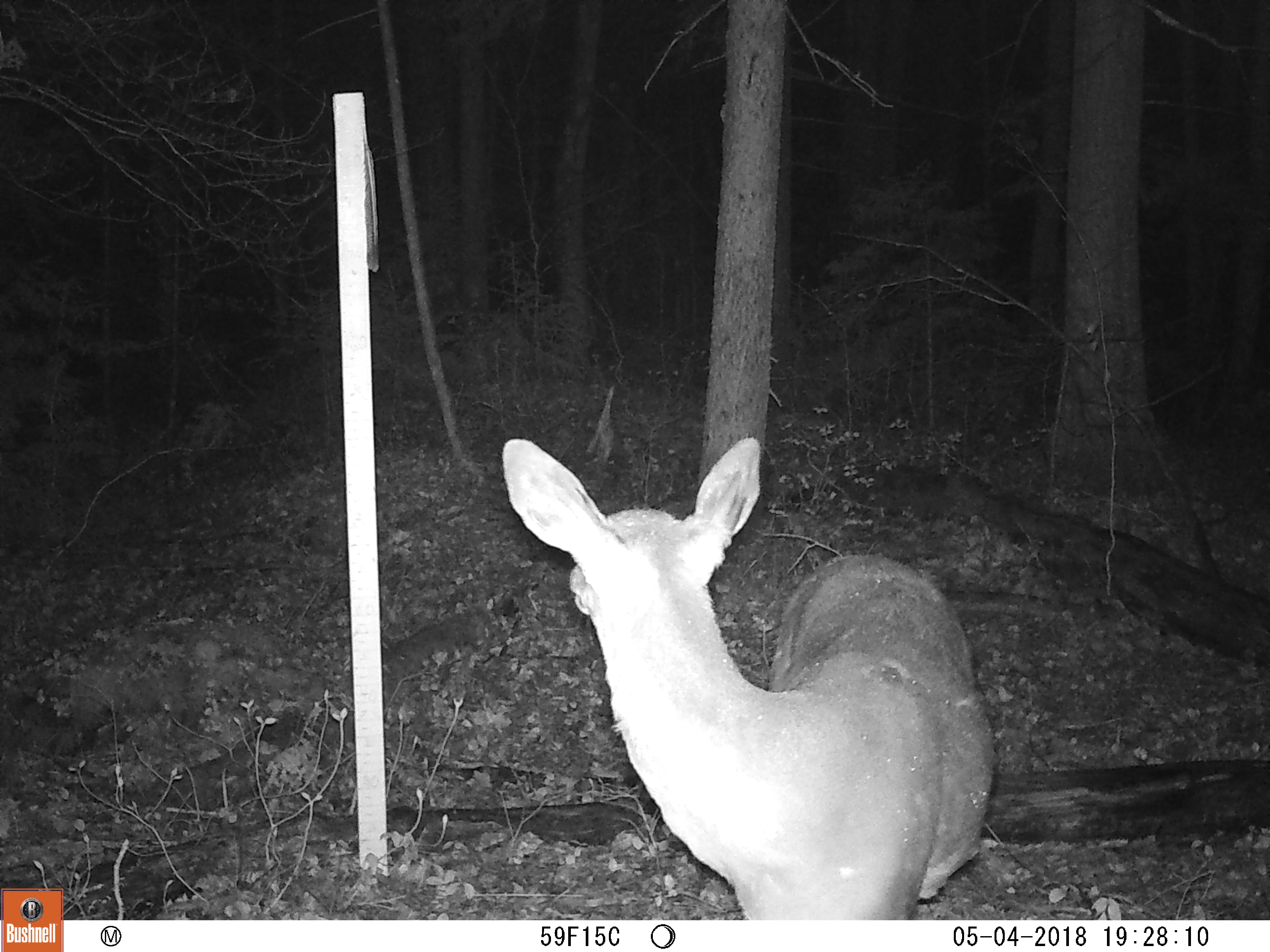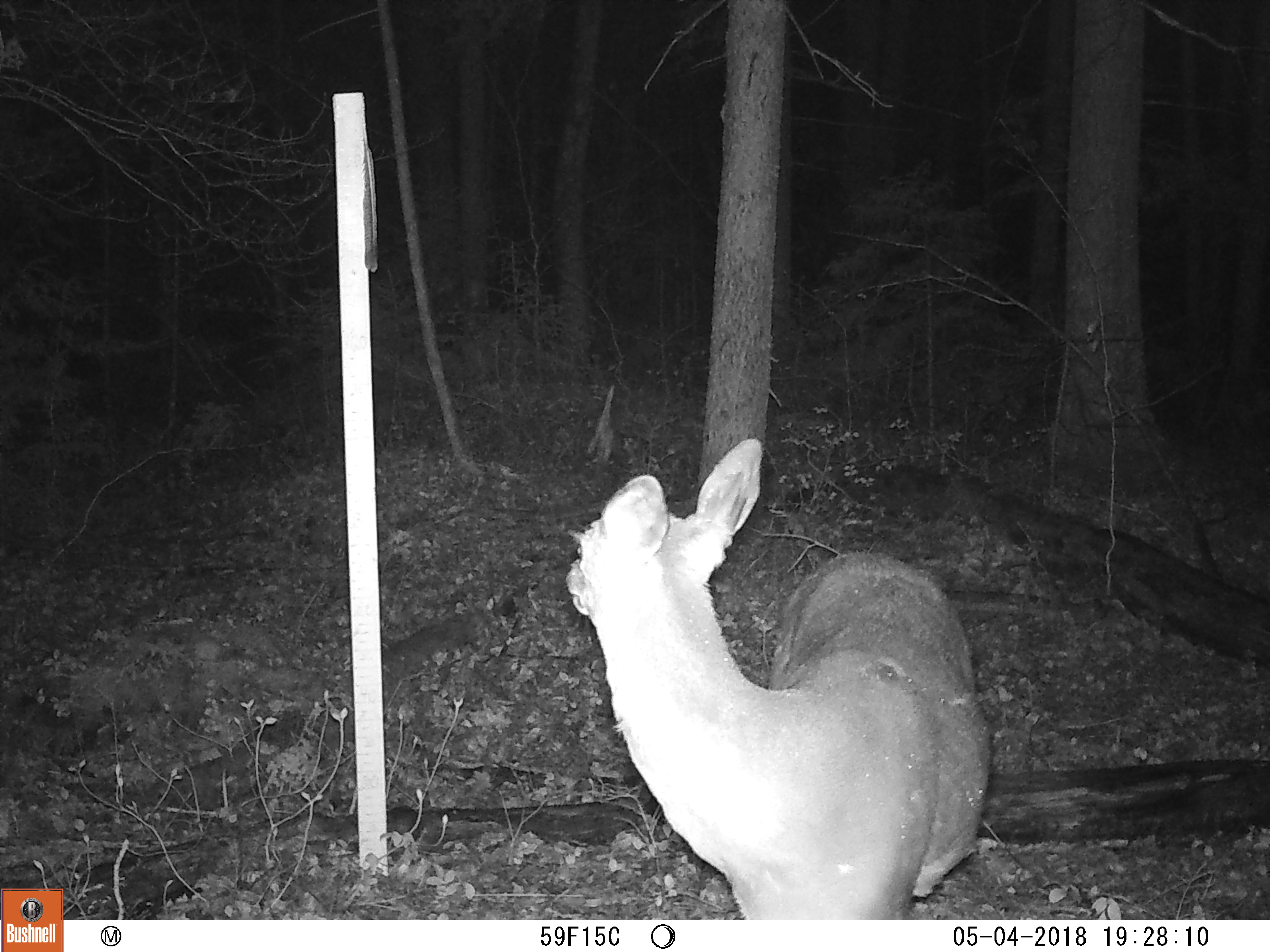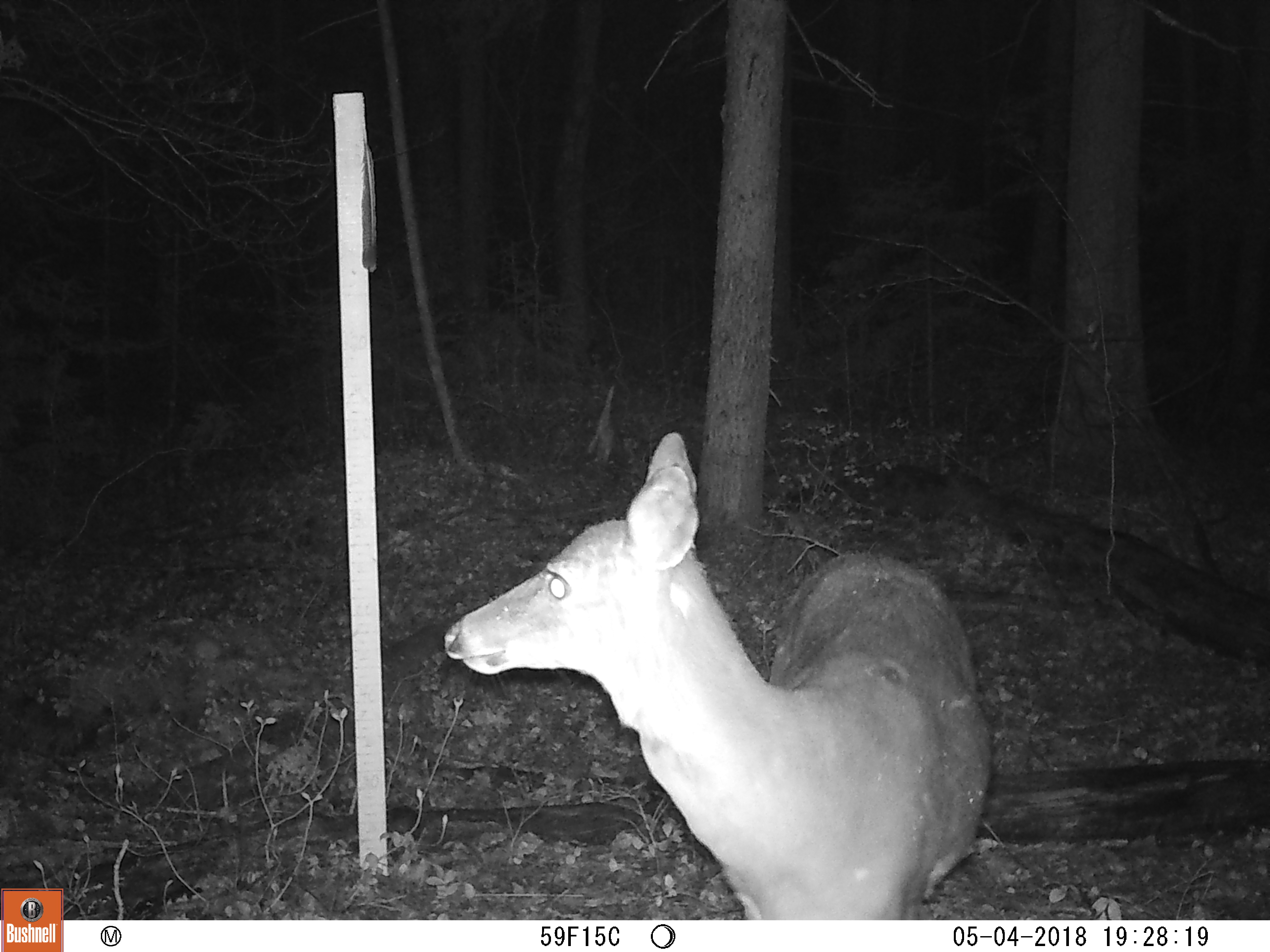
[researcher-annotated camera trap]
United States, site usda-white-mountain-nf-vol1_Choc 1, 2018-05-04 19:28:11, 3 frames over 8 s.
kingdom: Animalia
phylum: Chordata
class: Mammalia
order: Artiodactyla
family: Cervidae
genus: Odocoileus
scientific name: Odocoileus virginianus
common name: white-tailed deer